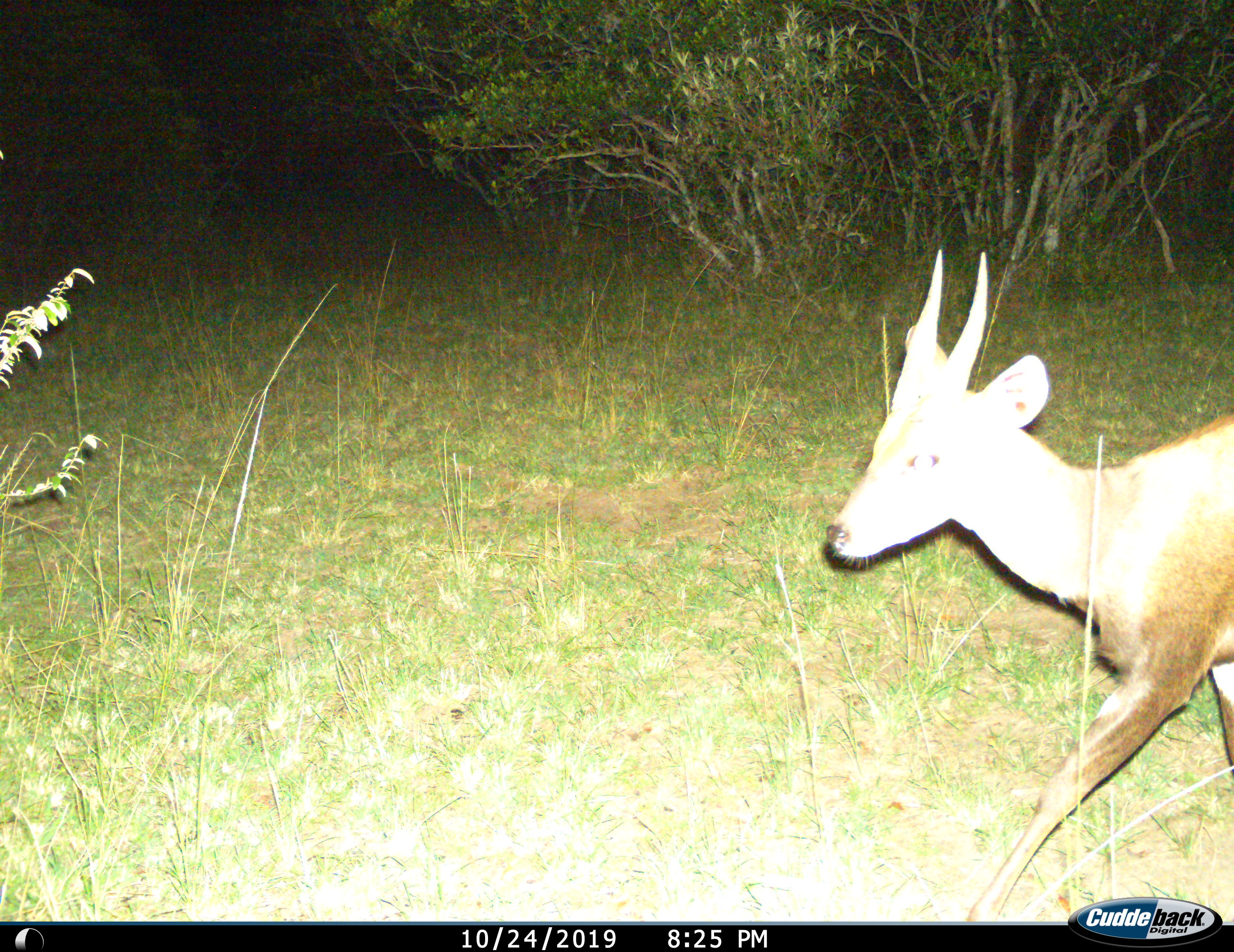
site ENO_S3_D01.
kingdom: Animalia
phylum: Chordata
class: Mammalia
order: Artiodactyla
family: Bovidae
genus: Ourebia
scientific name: Ourebia ourebi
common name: oribi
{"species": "oribi (Ourebia ourebi)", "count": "1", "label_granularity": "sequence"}